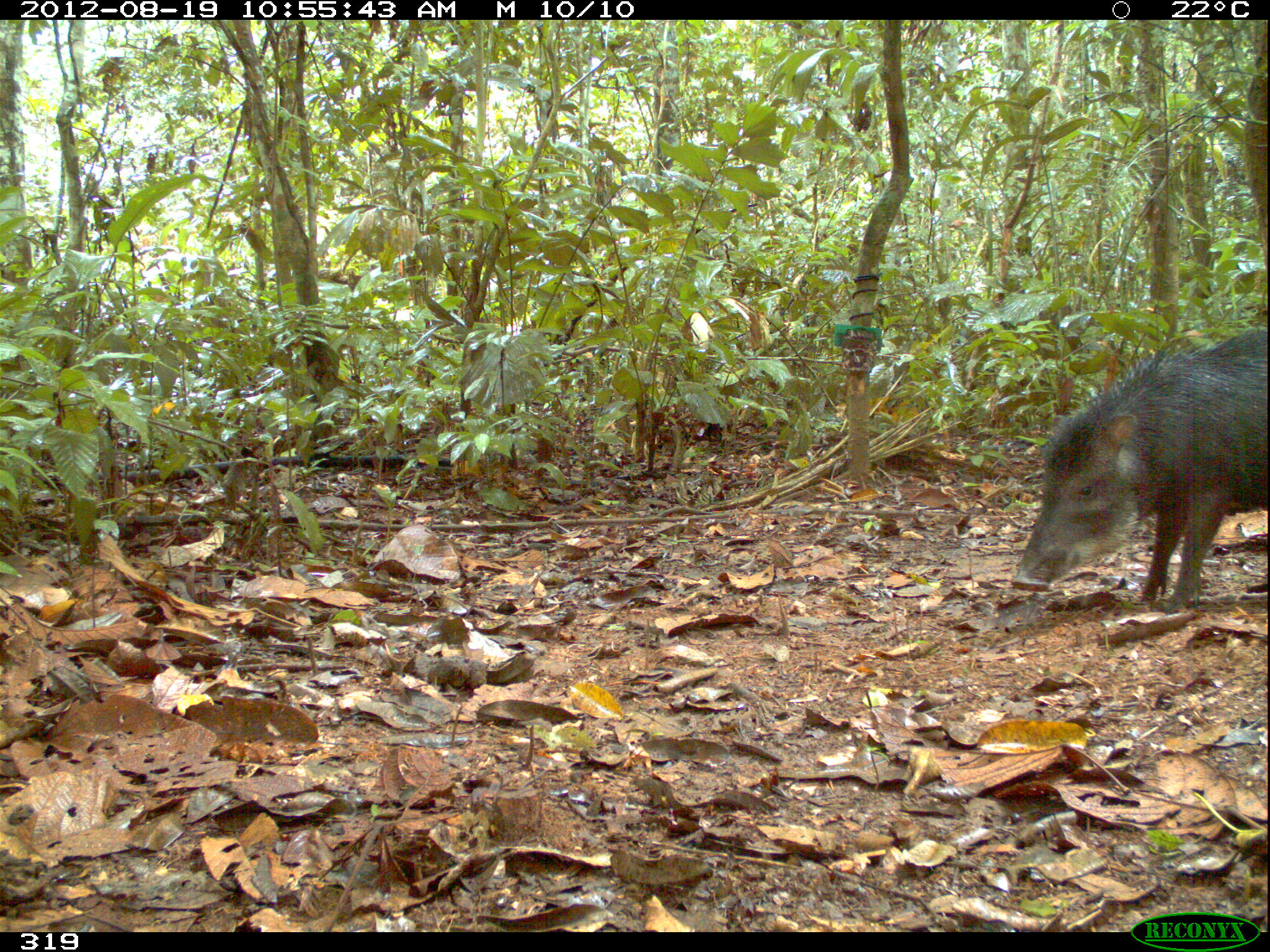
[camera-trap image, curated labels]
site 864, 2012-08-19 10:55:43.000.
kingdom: Animalia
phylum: Chordata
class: Mammalia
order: Artiodactyla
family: Tayassuidae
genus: Tayassu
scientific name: Tayassu pecari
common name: white-lipped peccary